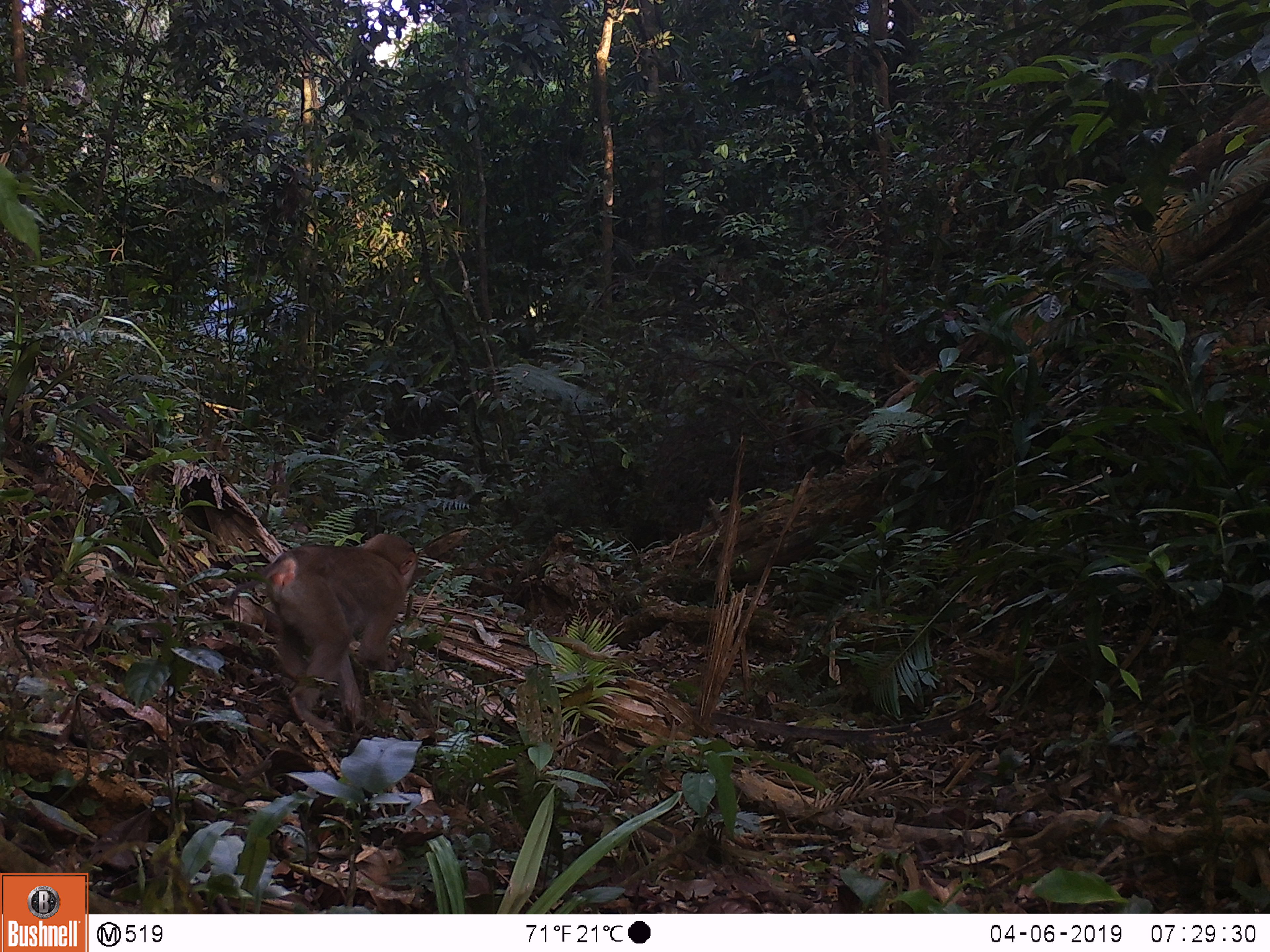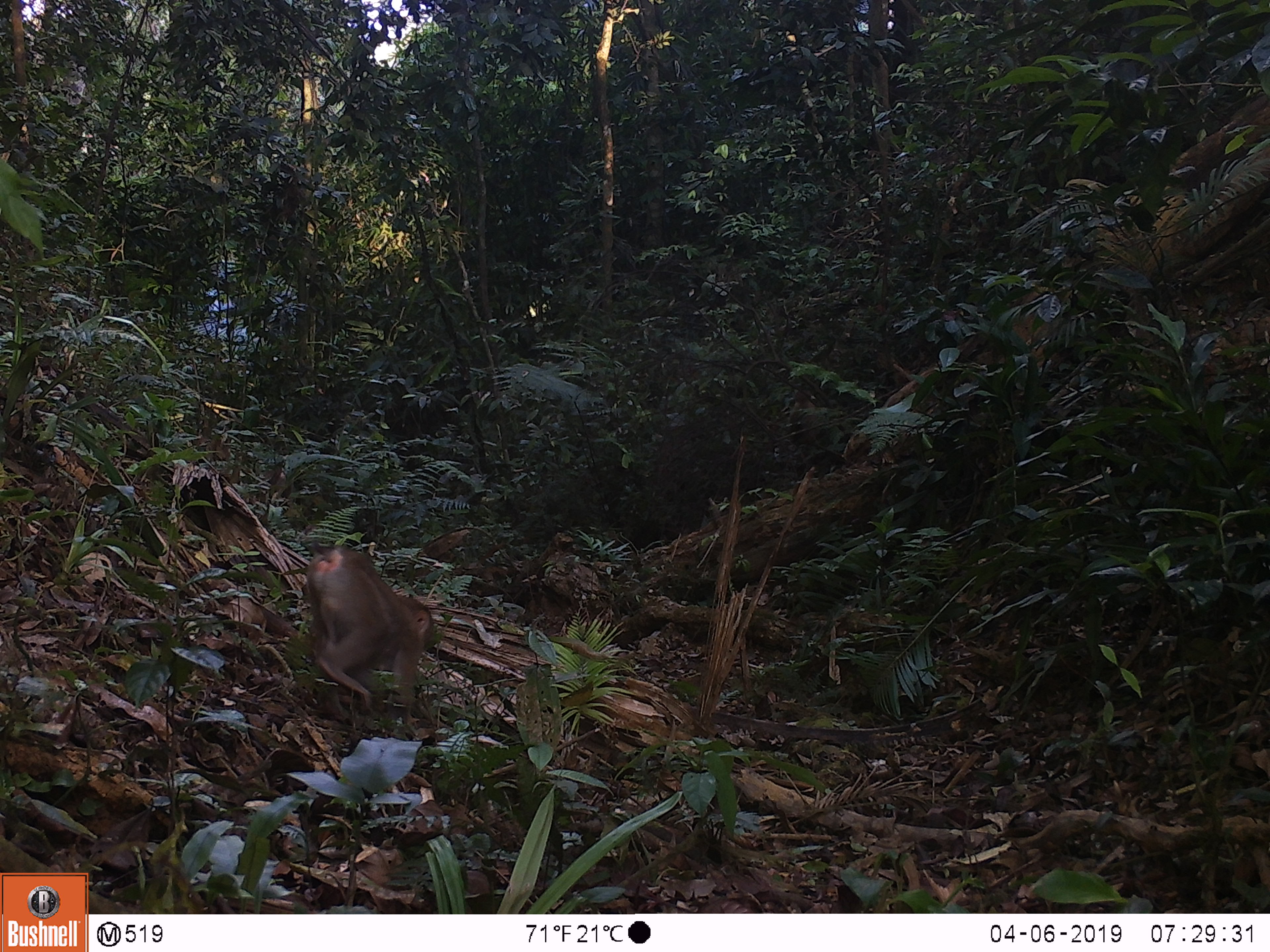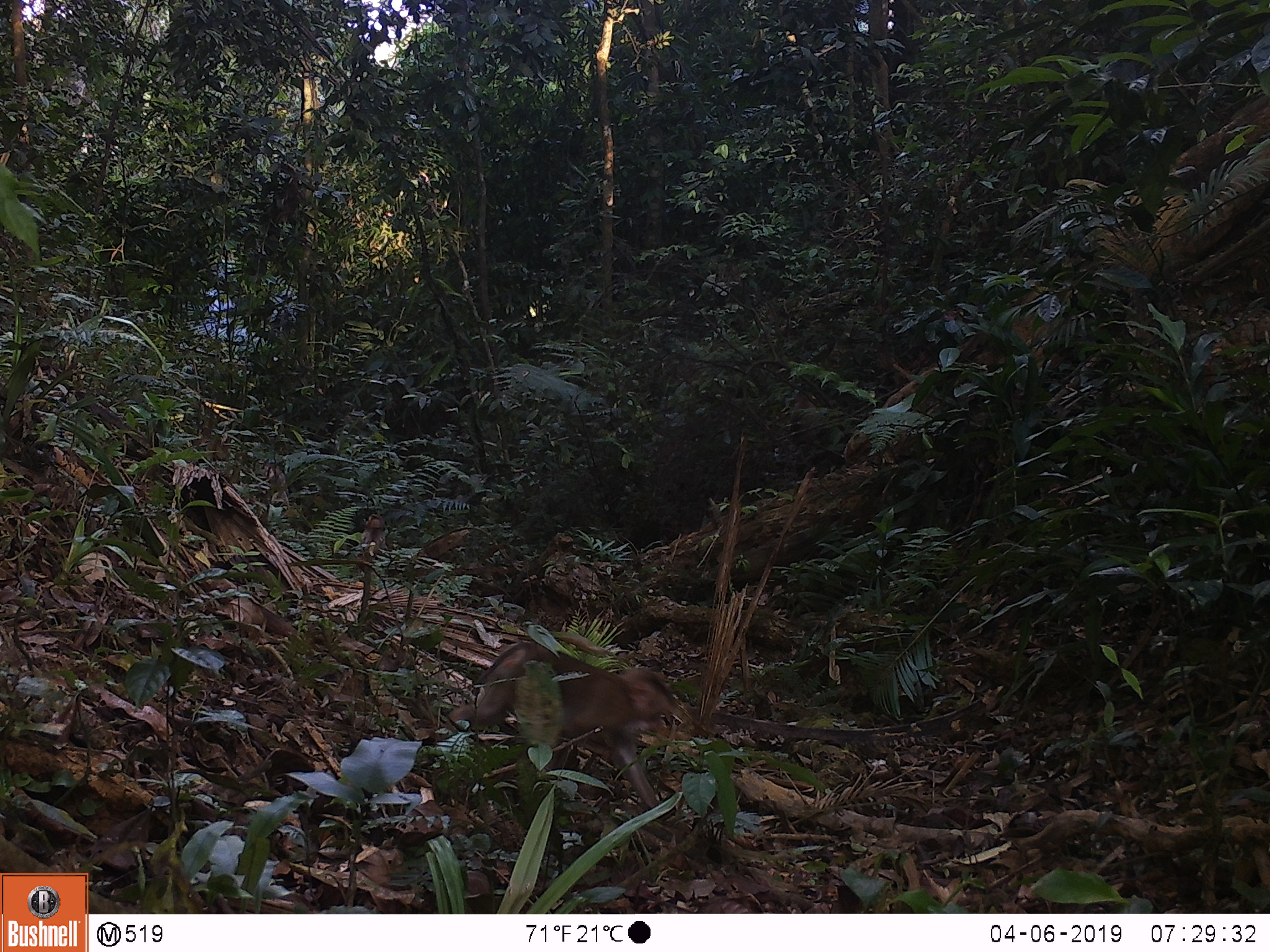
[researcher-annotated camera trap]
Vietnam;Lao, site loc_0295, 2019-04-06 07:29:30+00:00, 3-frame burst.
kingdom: Animalia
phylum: Chordata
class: Mammalia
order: Primates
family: Cercopithecidae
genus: Macaca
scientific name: Macaca nemestrina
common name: pig-tailed macaque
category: pig tailed macaque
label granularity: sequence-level